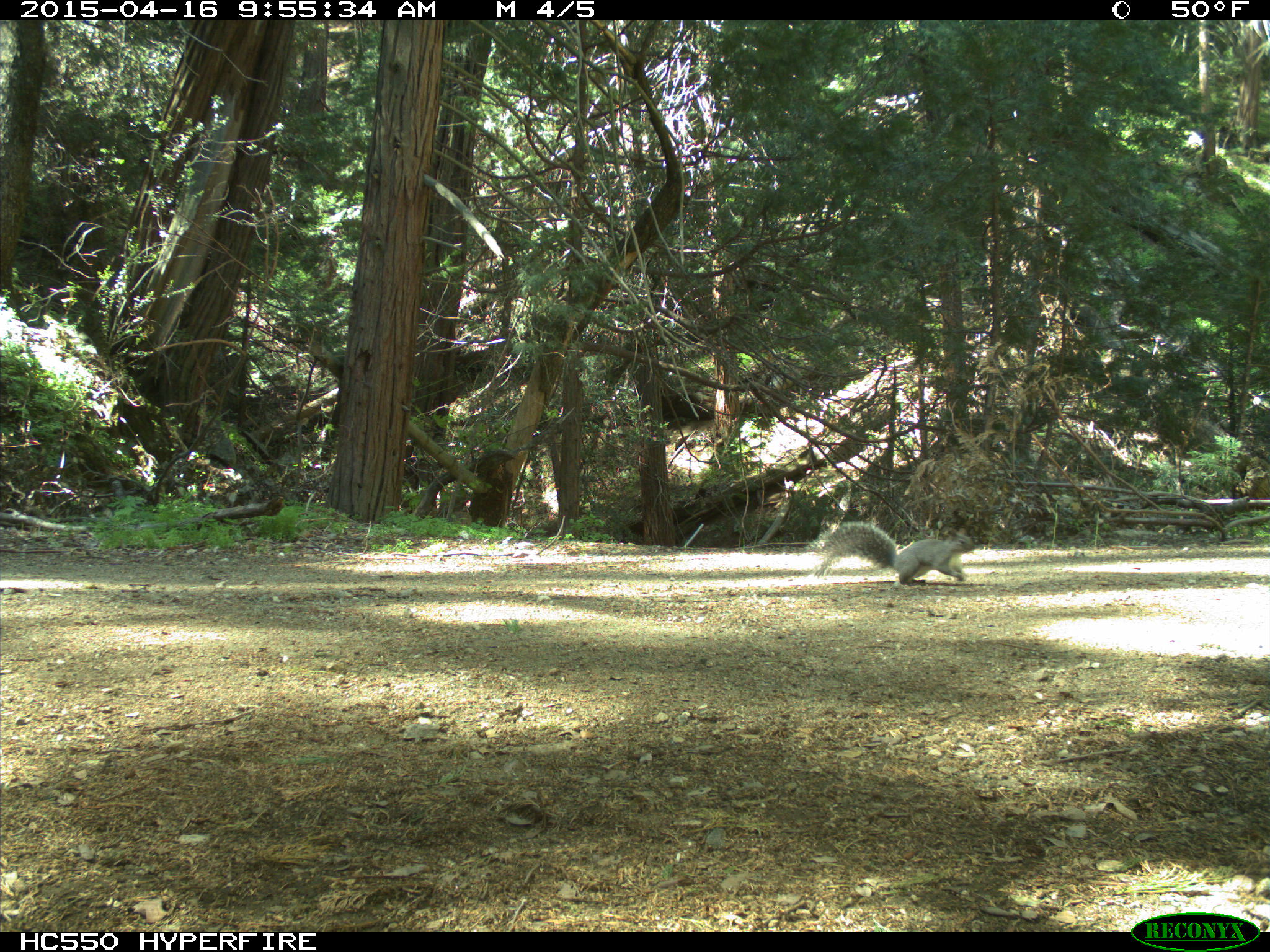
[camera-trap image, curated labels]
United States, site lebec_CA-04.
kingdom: Animalia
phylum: Chordata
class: Mammalia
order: Rodentia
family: Sciuridae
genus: Sciurus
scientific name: Sciurus carolinensis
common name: eastern gray squirrel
Sciurus carolinensis (eastern gray squirrel).